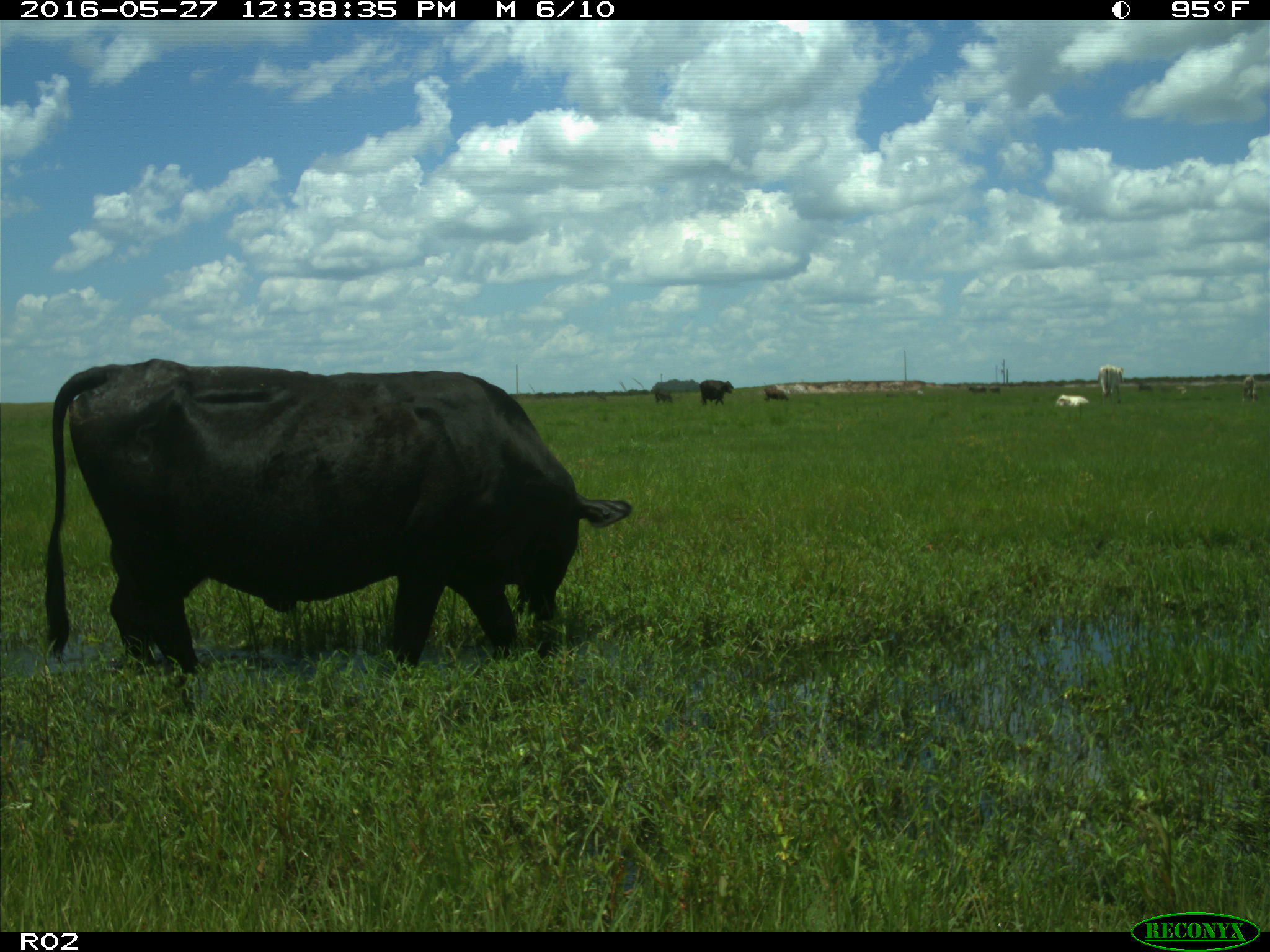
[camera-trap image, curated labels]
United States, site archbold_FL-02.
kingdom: Animalia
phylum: Chordata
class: Mammalia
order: Artiodactyla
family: Bovidae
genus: Bos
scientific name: Bos taurus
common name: domestic cow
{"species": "Bos taurus (domestic cow)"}